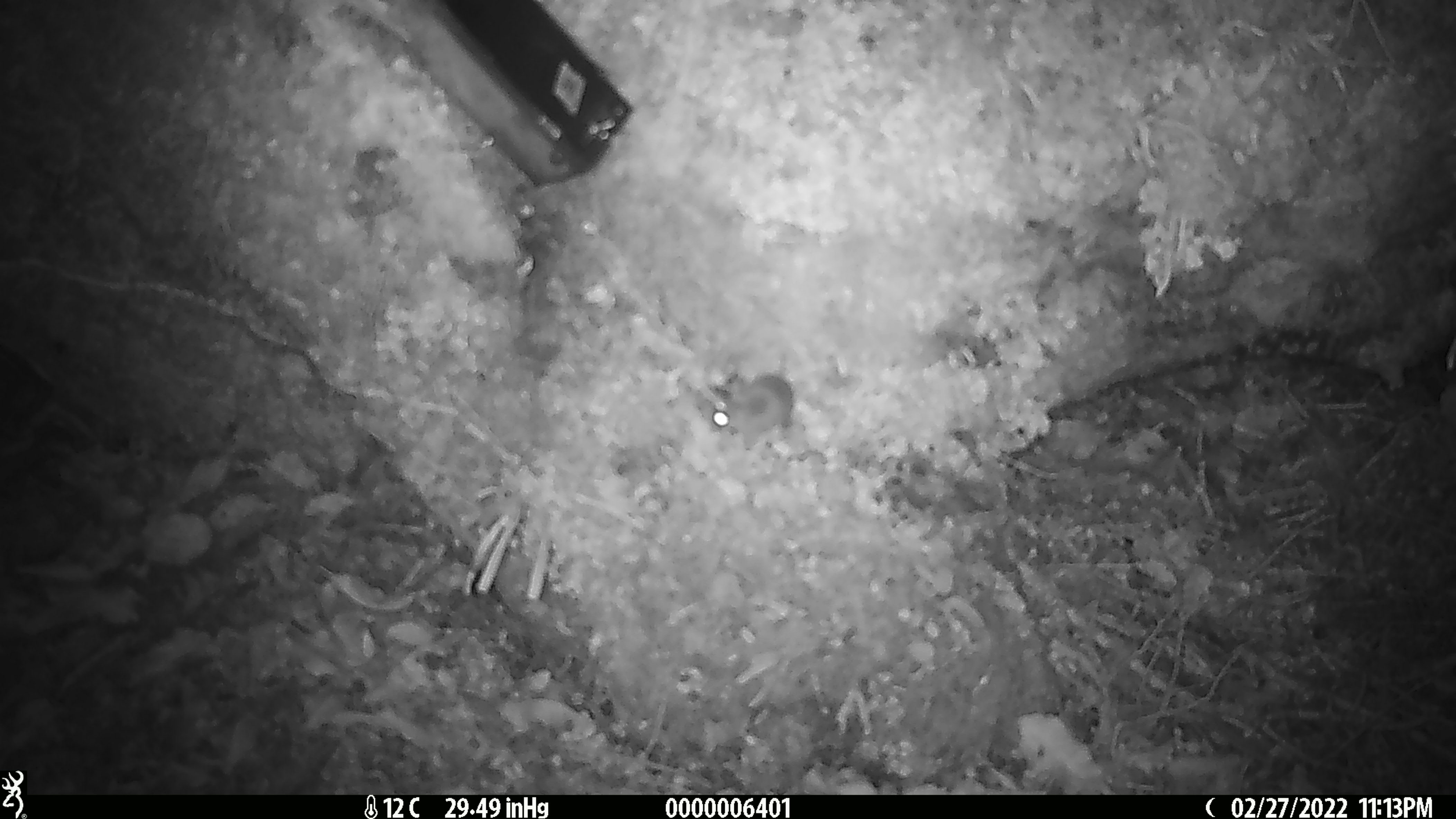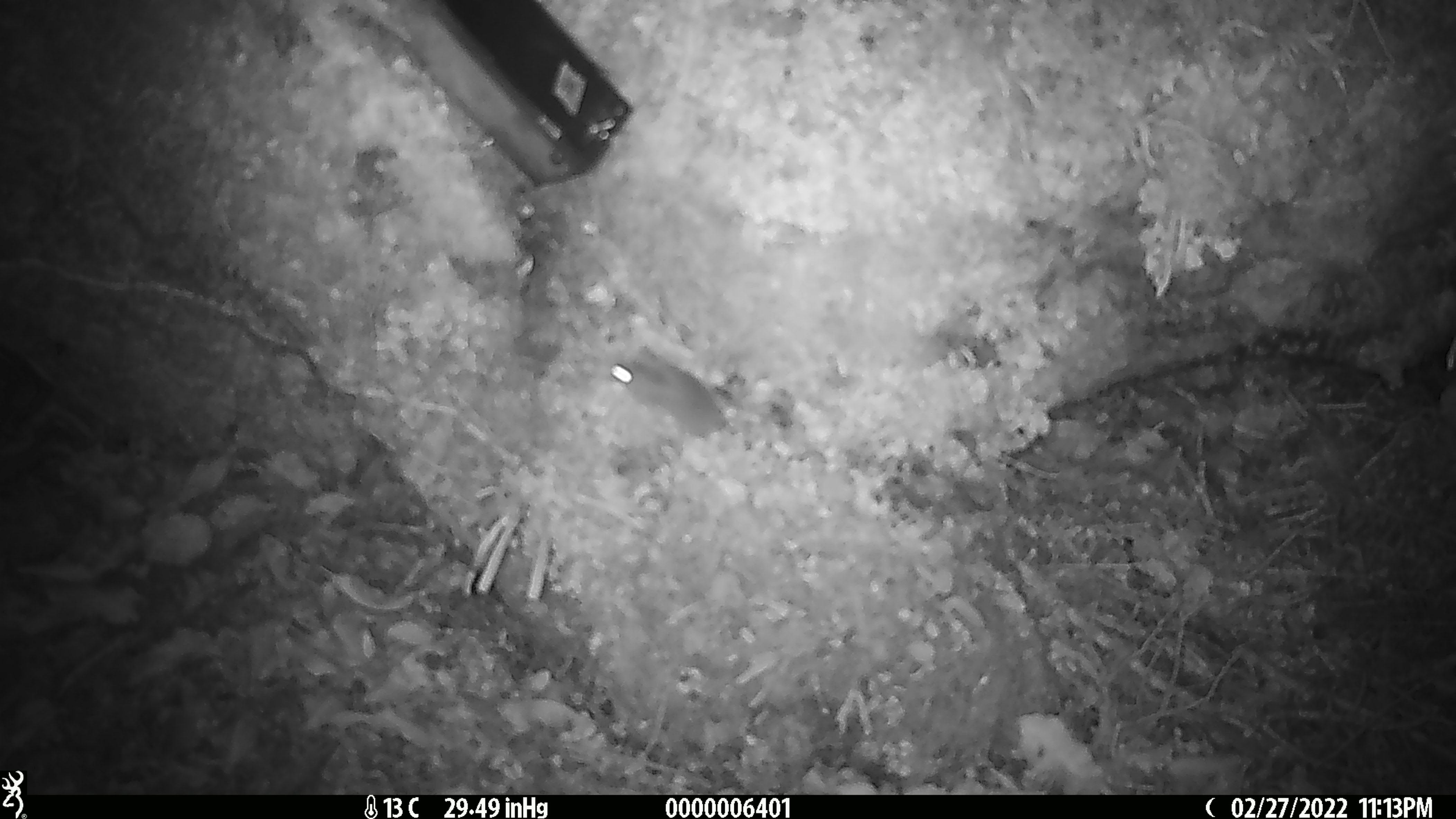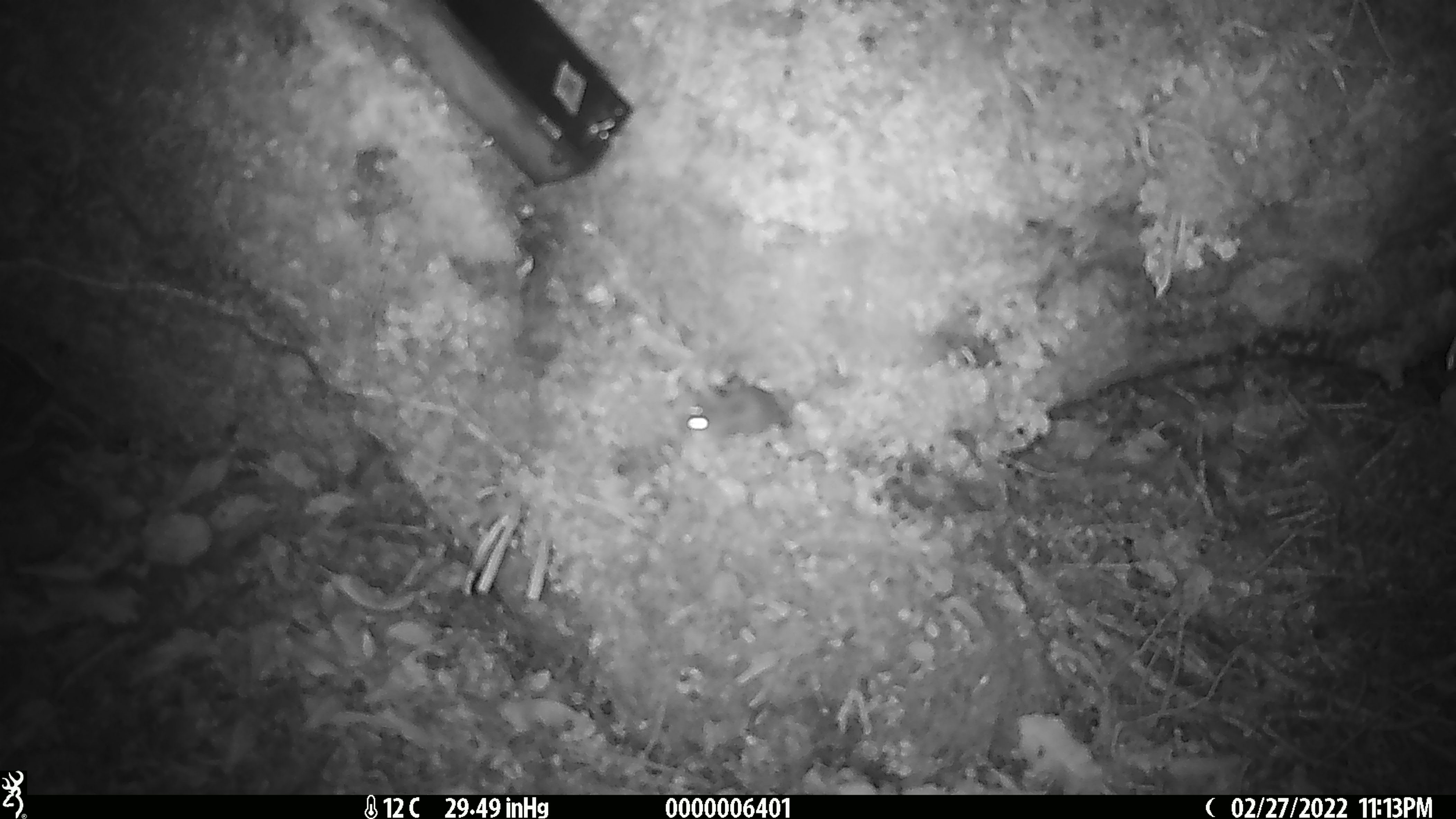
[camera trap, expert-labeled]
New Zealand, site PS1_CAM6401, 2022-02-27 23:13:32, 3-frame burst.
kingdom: Animalia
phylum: Chordata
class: Mammalia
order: Rodentia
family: Muridae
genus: Mus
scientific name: Mus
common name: mouse